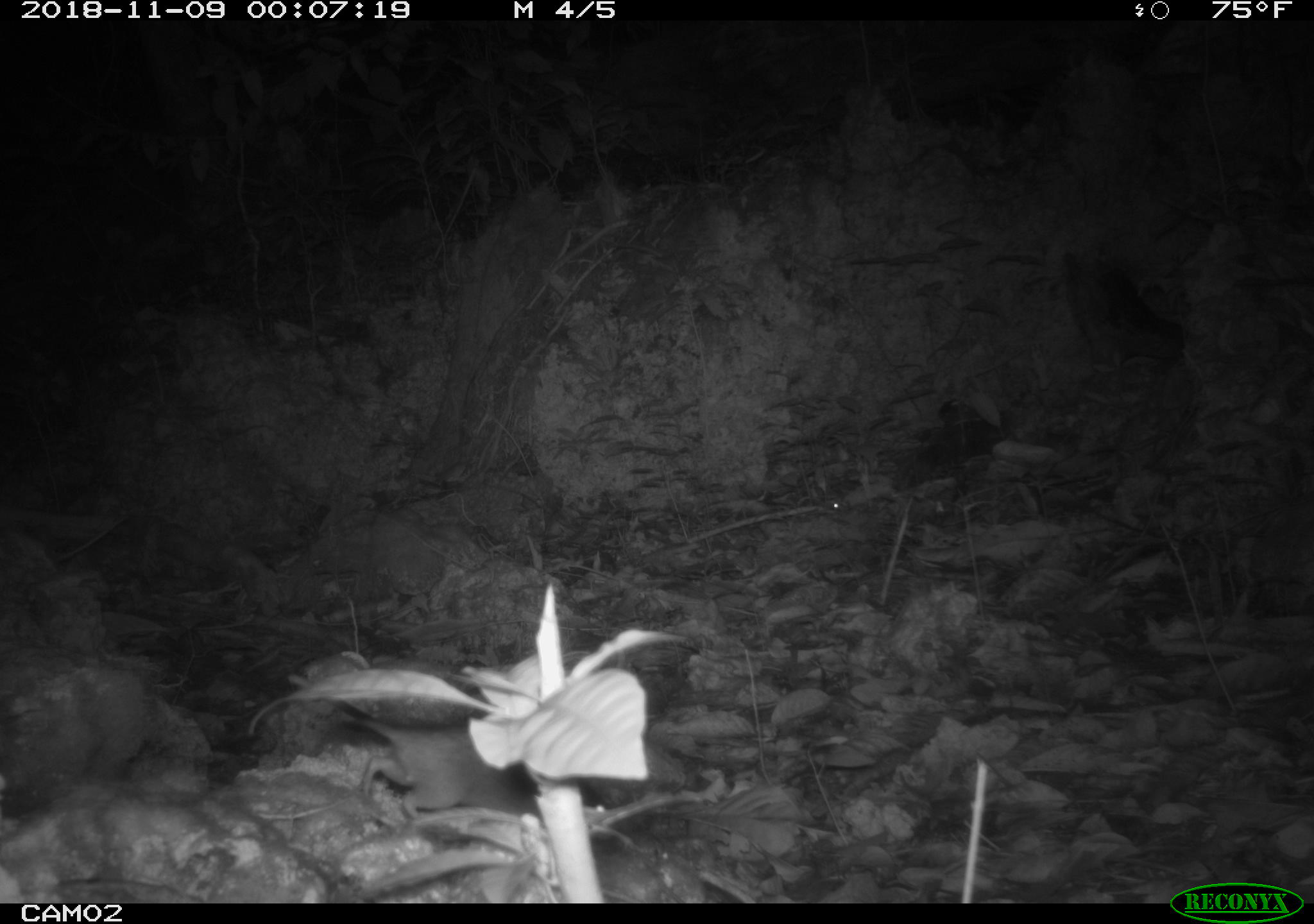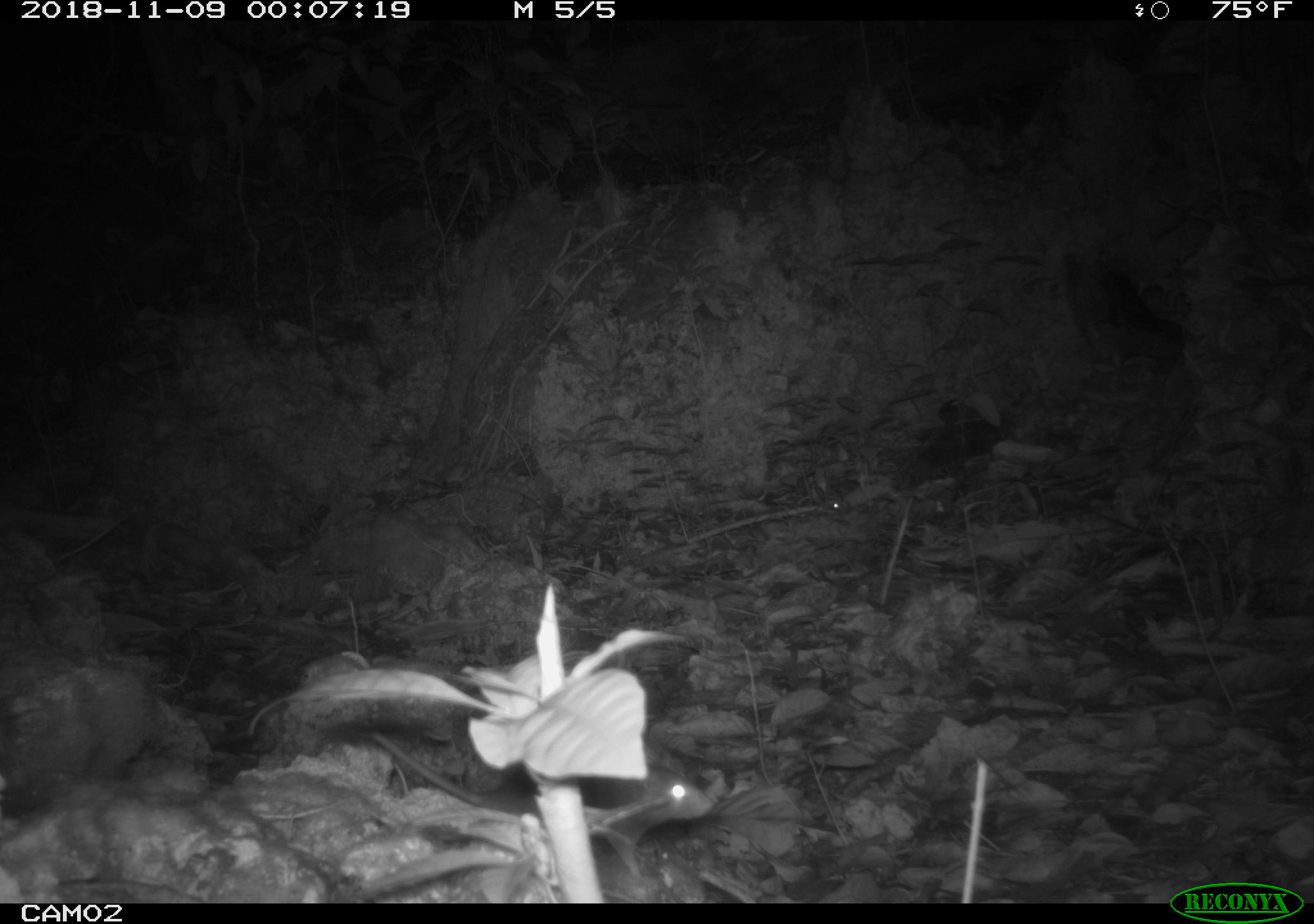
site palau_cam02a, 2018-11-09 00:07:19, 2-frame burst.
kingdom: Animalia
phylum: Chordata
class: Mammalia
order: Rodentia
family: Muridae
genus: Rattus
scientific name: Rattus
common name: rat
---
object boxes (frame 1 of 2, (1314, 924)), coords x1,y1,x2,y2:
rat: 258,649,676,864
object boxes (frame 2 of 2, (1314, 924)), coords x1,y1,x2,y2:
rat: 386,746,698,885